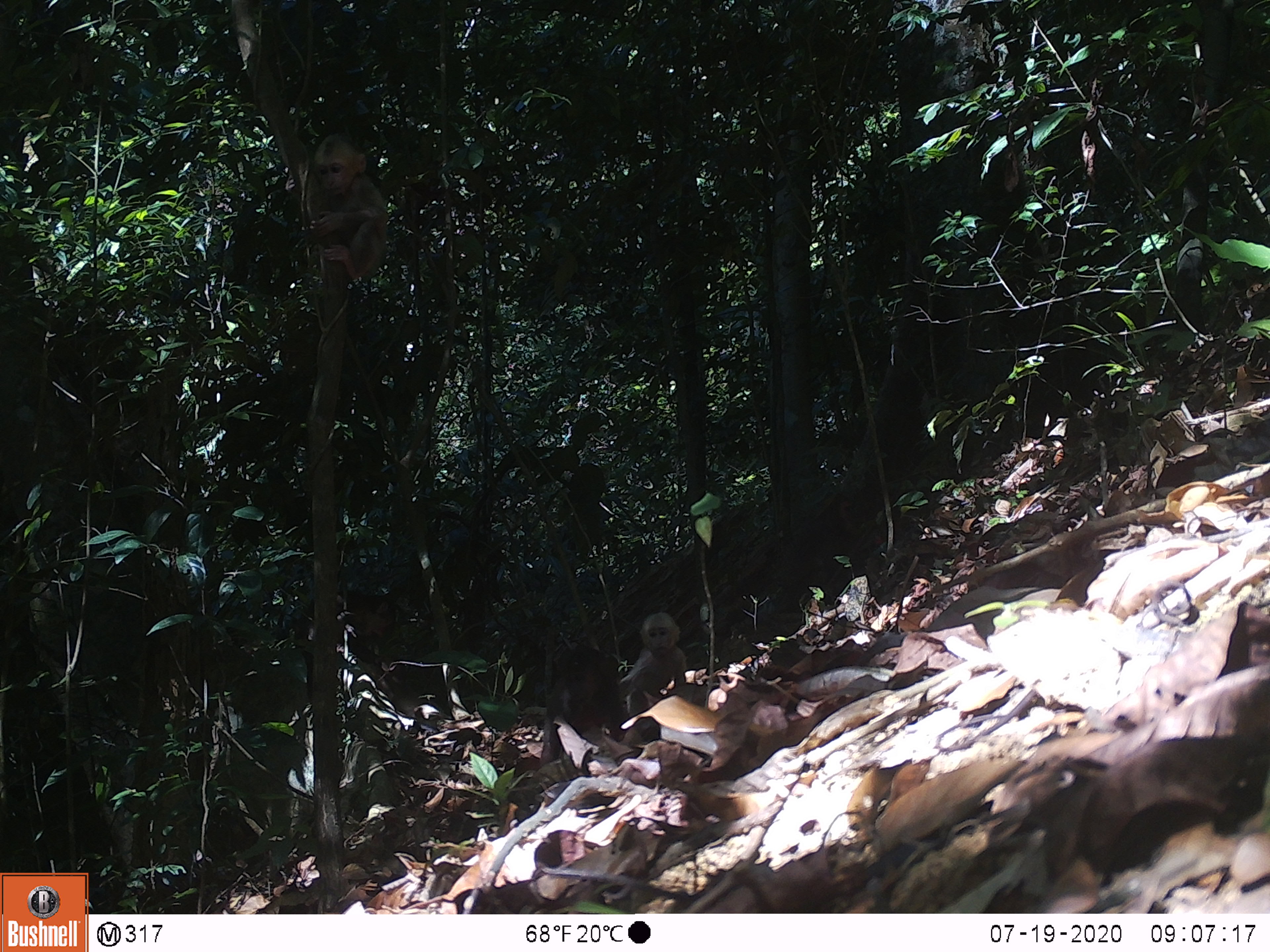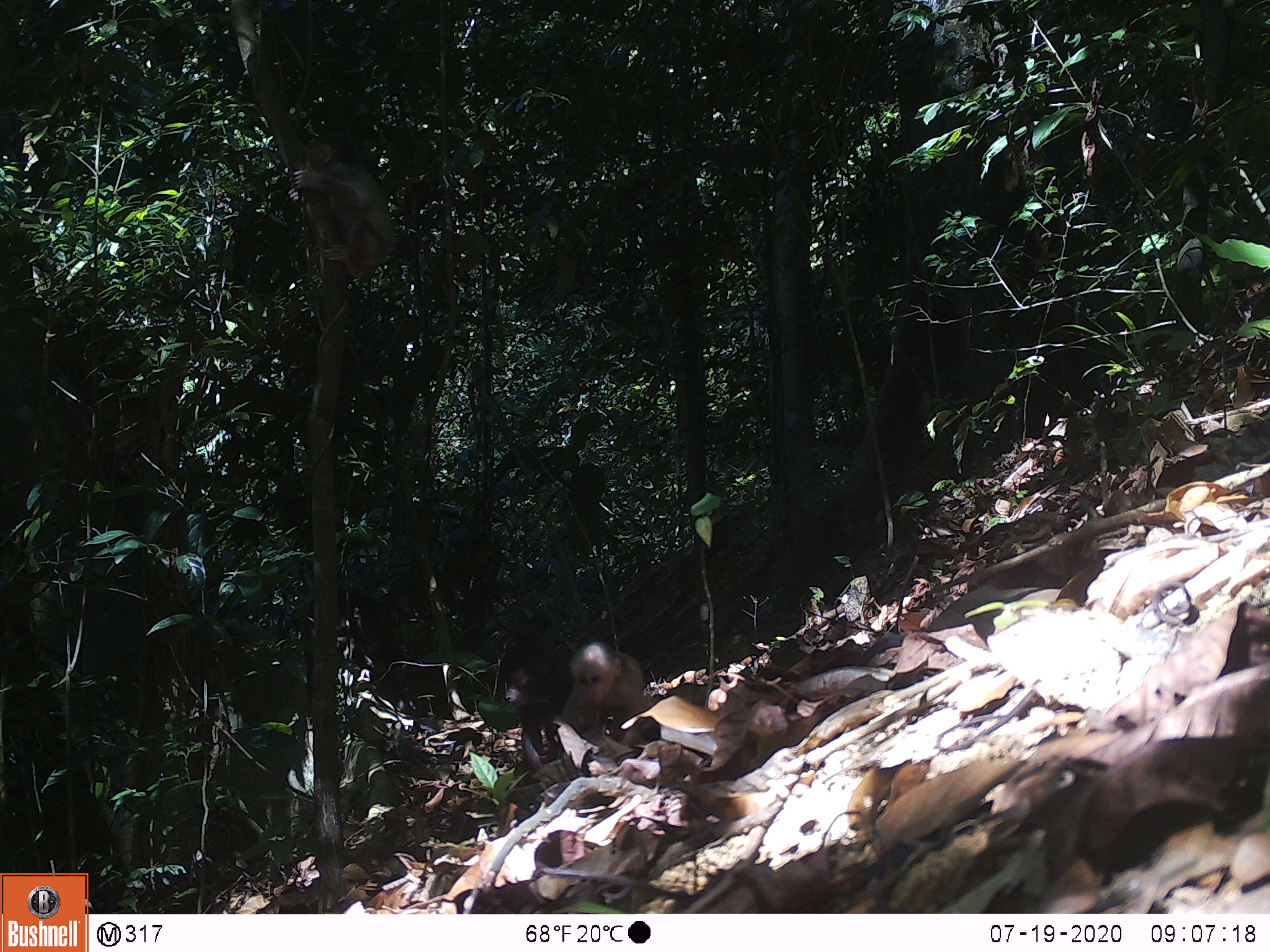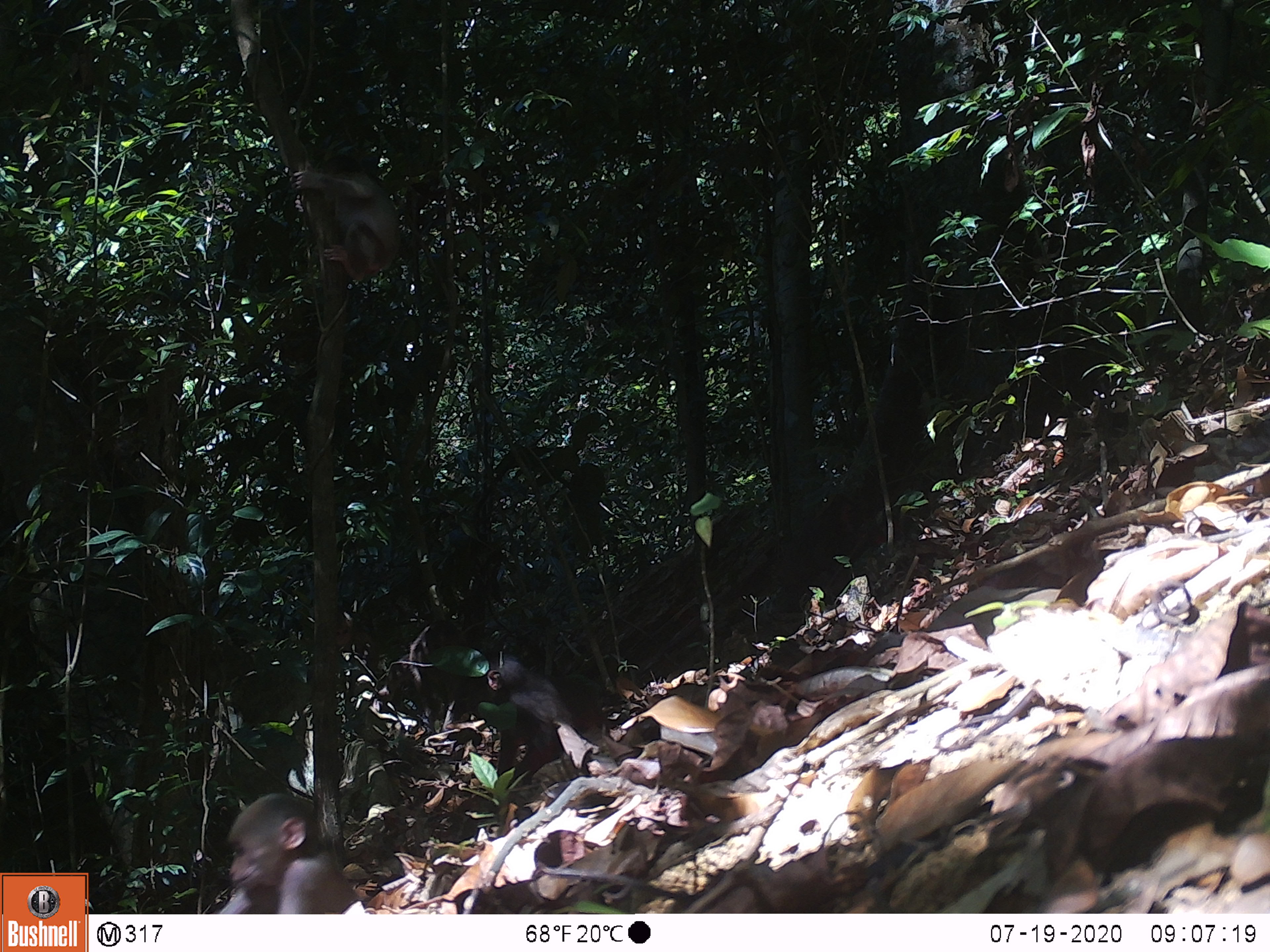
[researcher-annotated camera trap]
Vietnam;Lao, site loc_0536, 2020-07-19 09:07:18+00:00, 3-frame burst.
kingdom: Animalia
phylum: Chordata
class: Mammalia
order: Primates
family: Cercopithecidae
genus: Macaca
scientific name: Macaca arctoides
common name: stump-tailed macaque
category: stump tailed macaque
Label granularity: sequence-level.